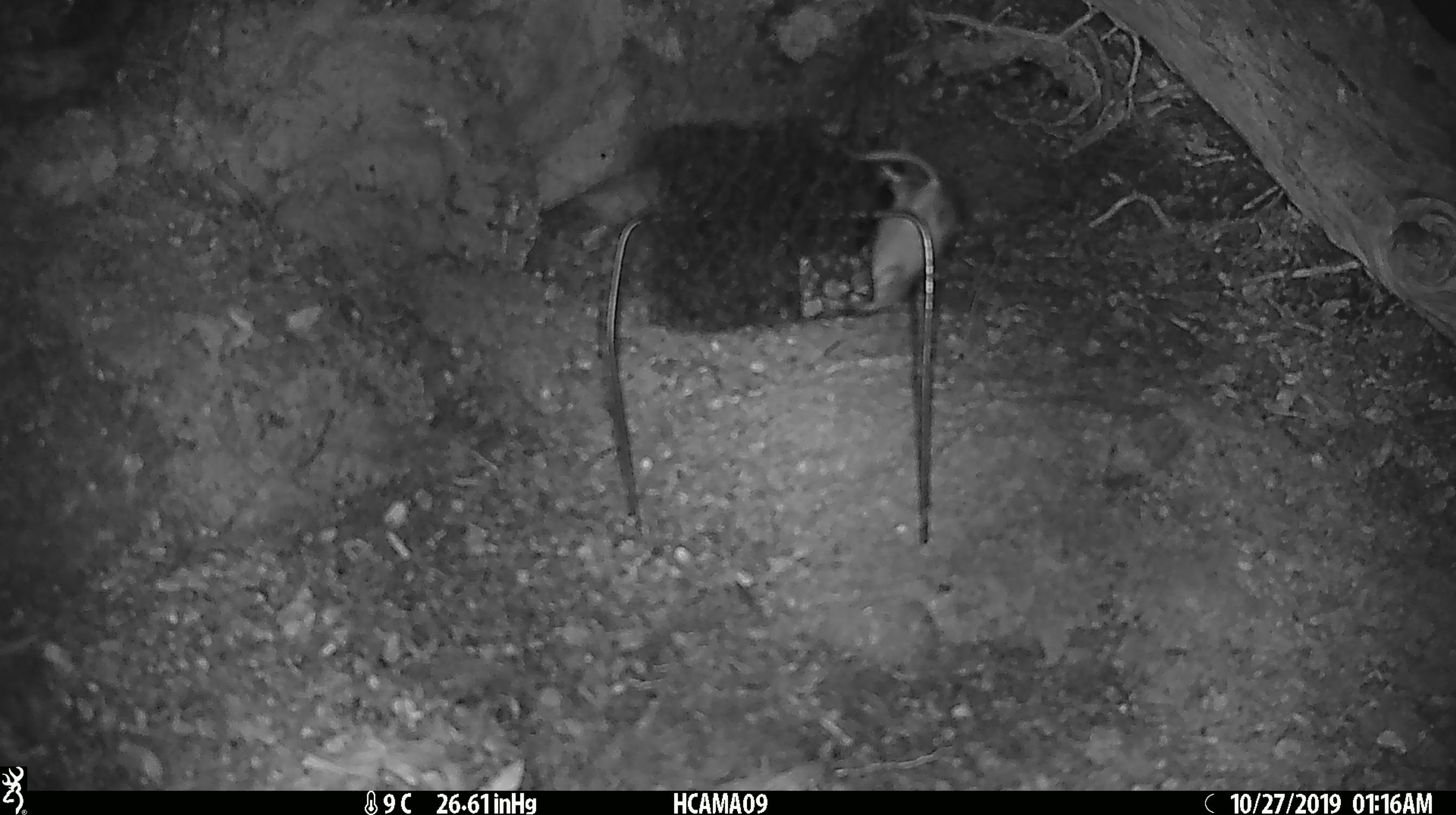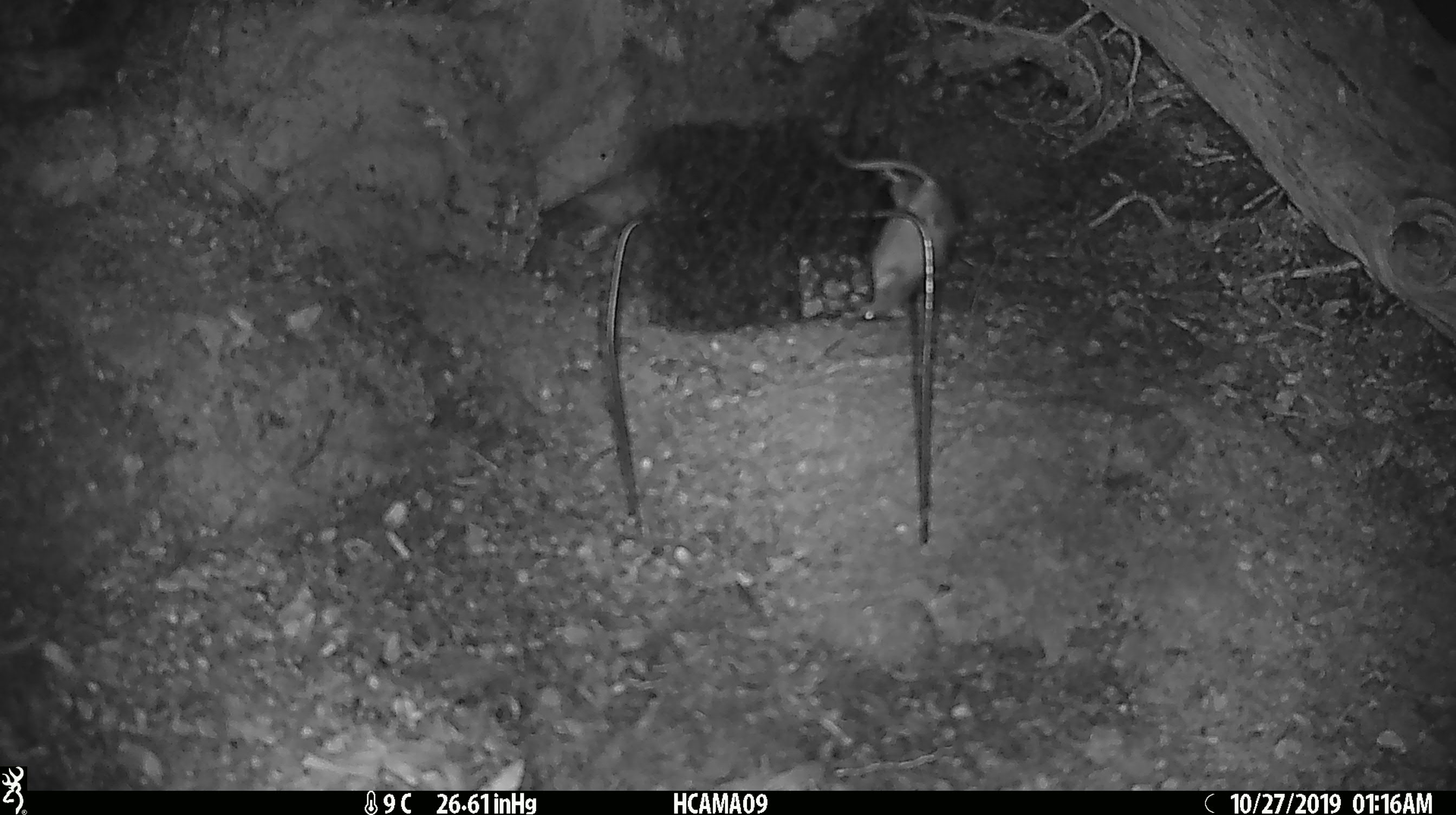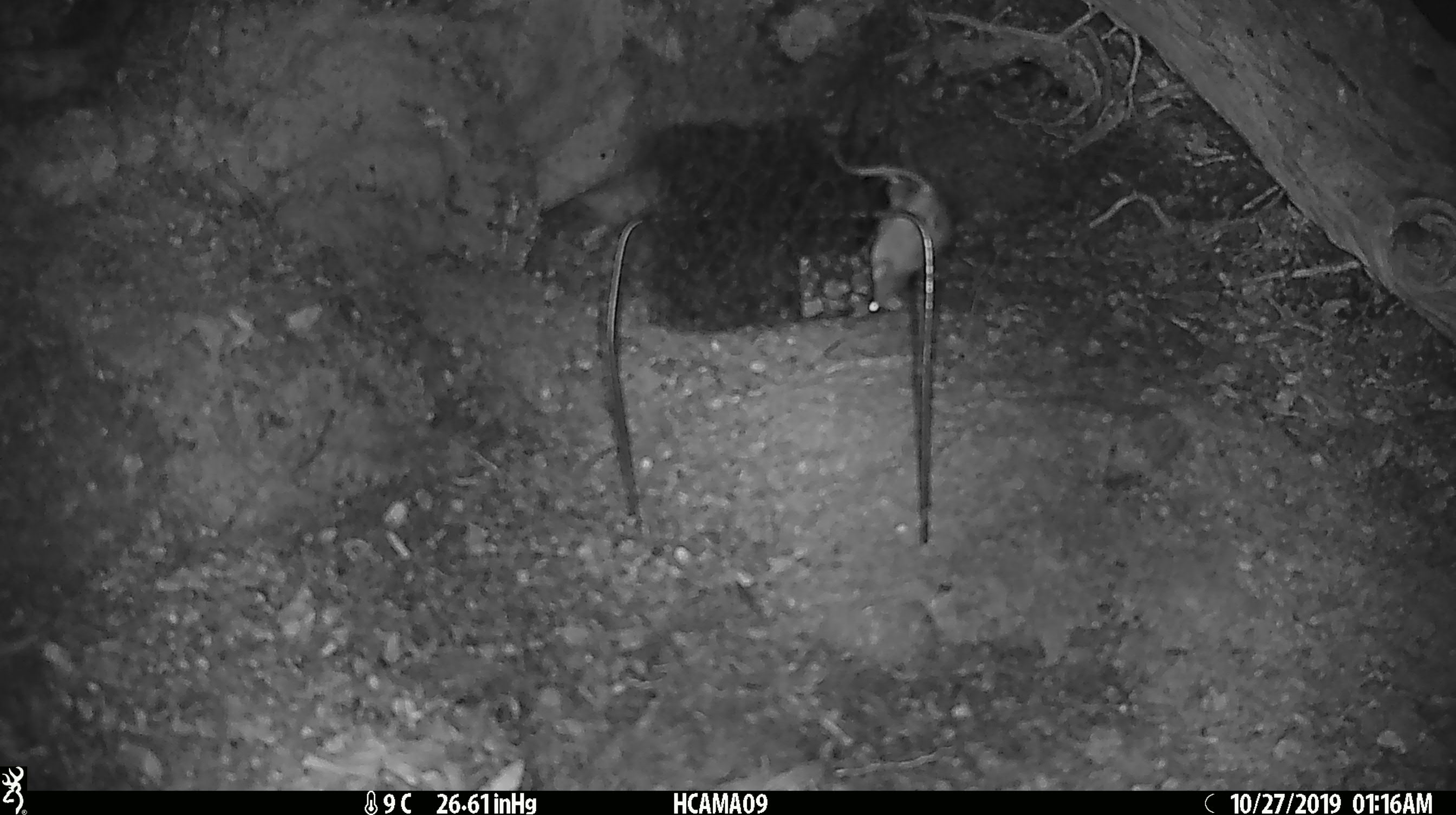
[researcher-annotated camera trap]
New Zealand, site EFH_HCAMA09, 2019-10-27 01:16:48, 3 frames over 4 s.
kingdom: Animalia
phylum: Chordata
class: Mammalia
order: Rodentia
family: Muridae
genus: Mus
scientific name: Mus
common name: mouse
Mouse (Mus).